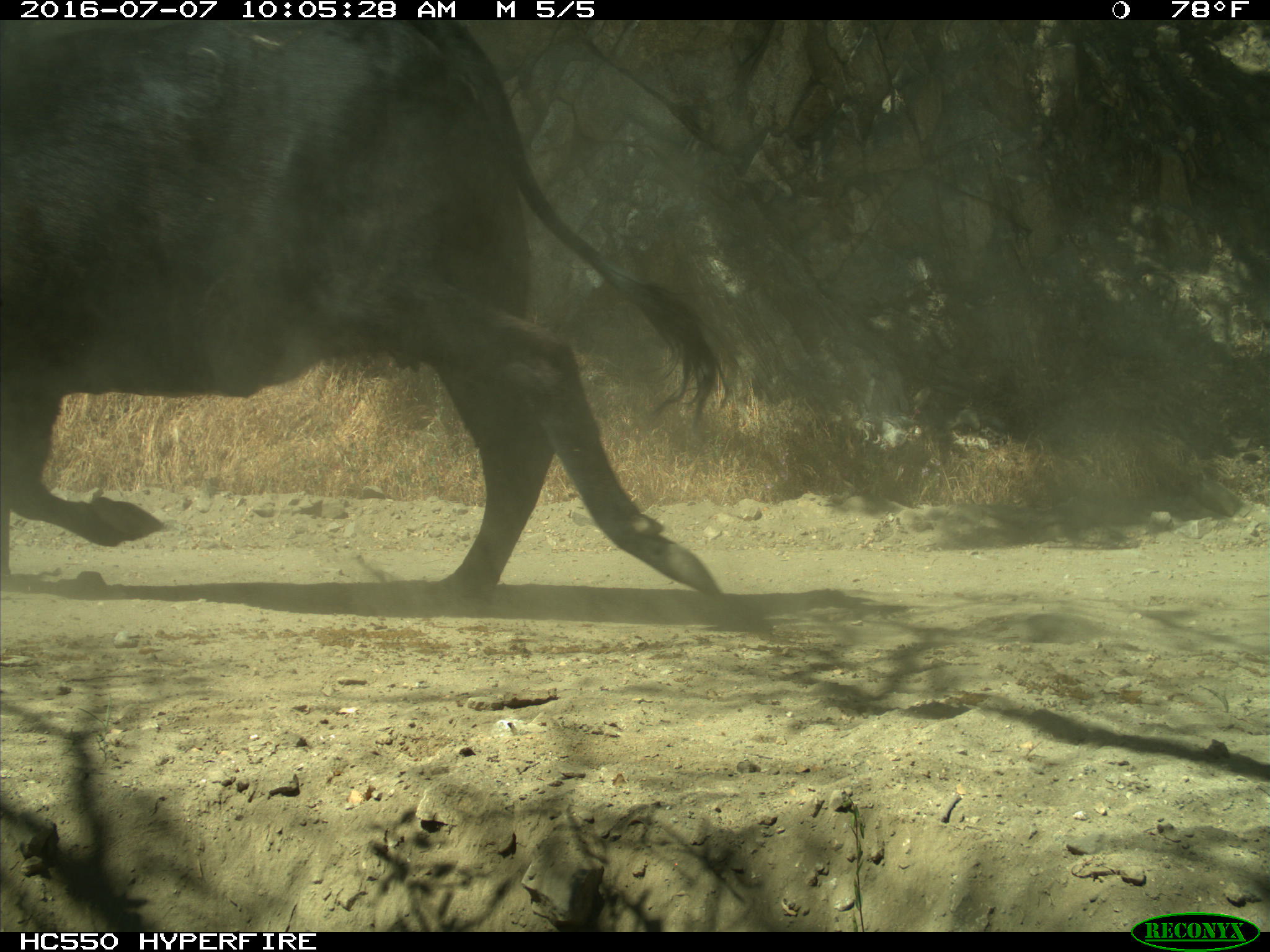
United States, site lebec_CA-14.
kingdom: Animalia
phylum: Chordata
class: Mammalia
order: Artiodactyla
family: Bovidae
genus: Bos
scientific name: Bos taurus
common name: domestic cow